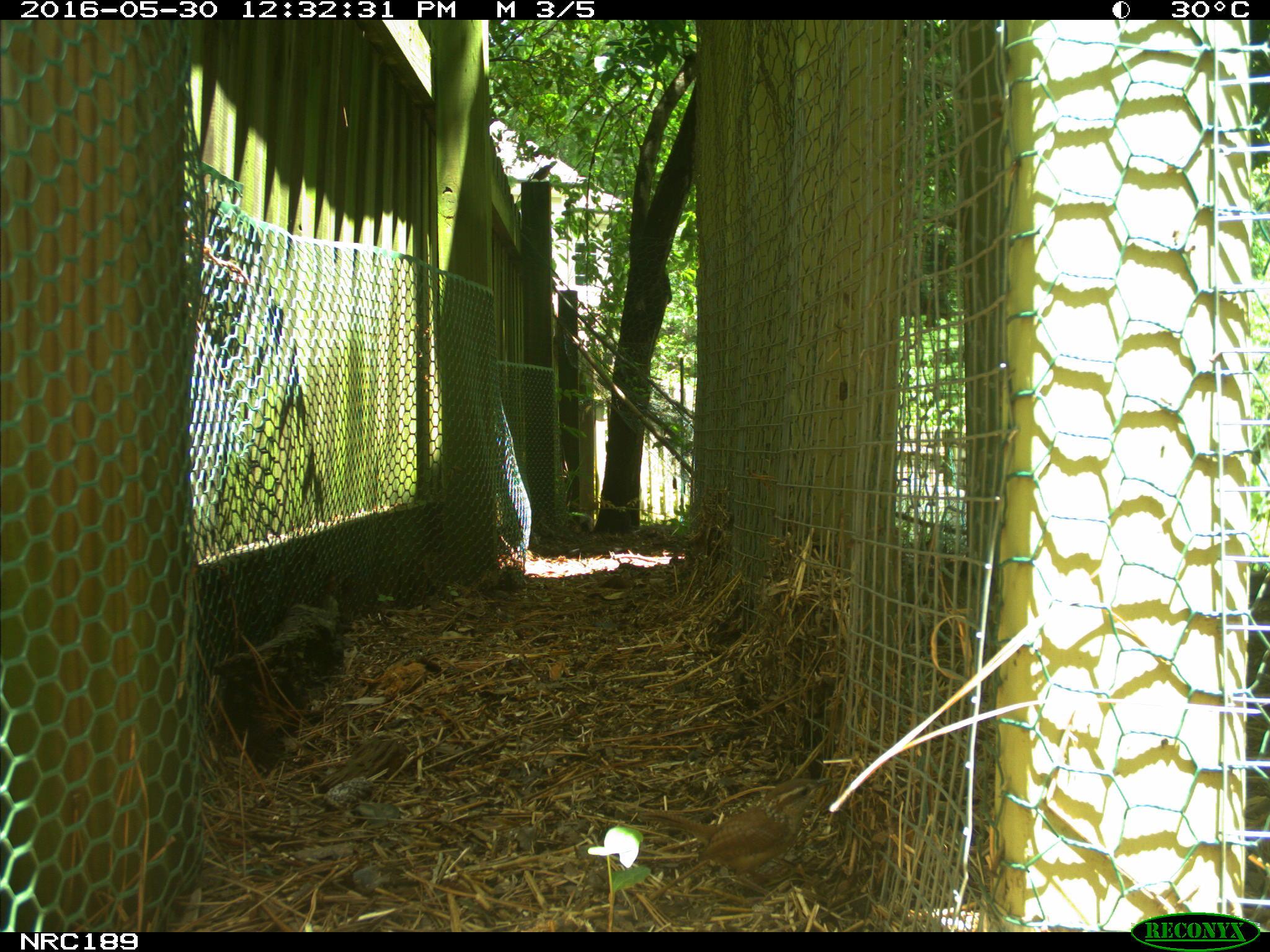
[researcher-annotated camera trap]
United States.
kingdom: Animalia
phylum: Chordata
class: Aves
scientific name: Aves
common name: bird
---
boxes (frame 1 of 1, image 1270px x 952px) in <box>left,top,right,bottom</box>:
Bird: <box>635,764,837,888</box>